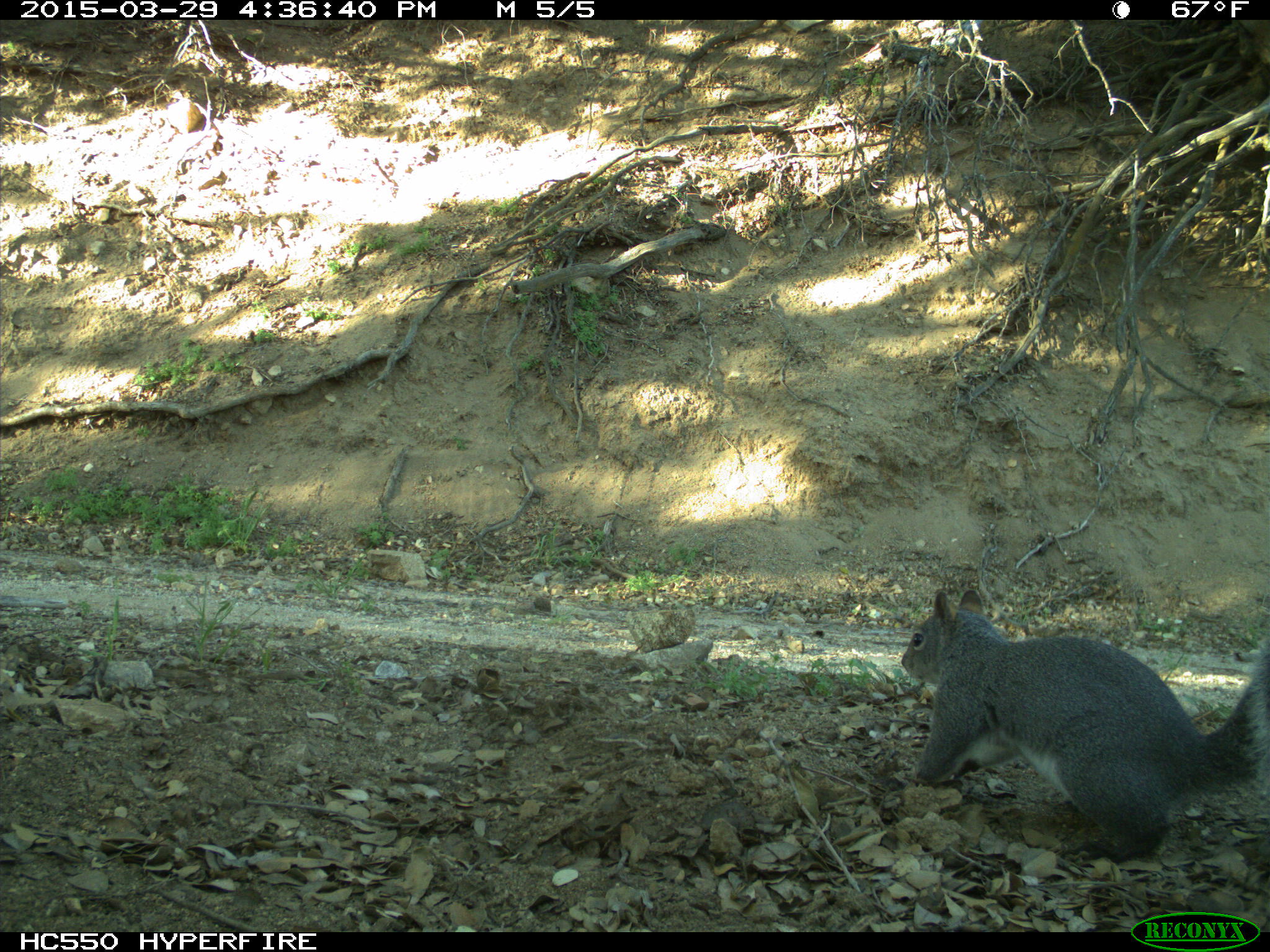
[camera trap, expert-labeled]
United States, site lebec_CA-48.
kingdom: Animalia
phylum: Chordata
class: Mammalia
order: Rodentia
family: Sciuridae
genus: Sciurus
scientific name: Sciurus carolinensis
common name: eastern gray squirrel